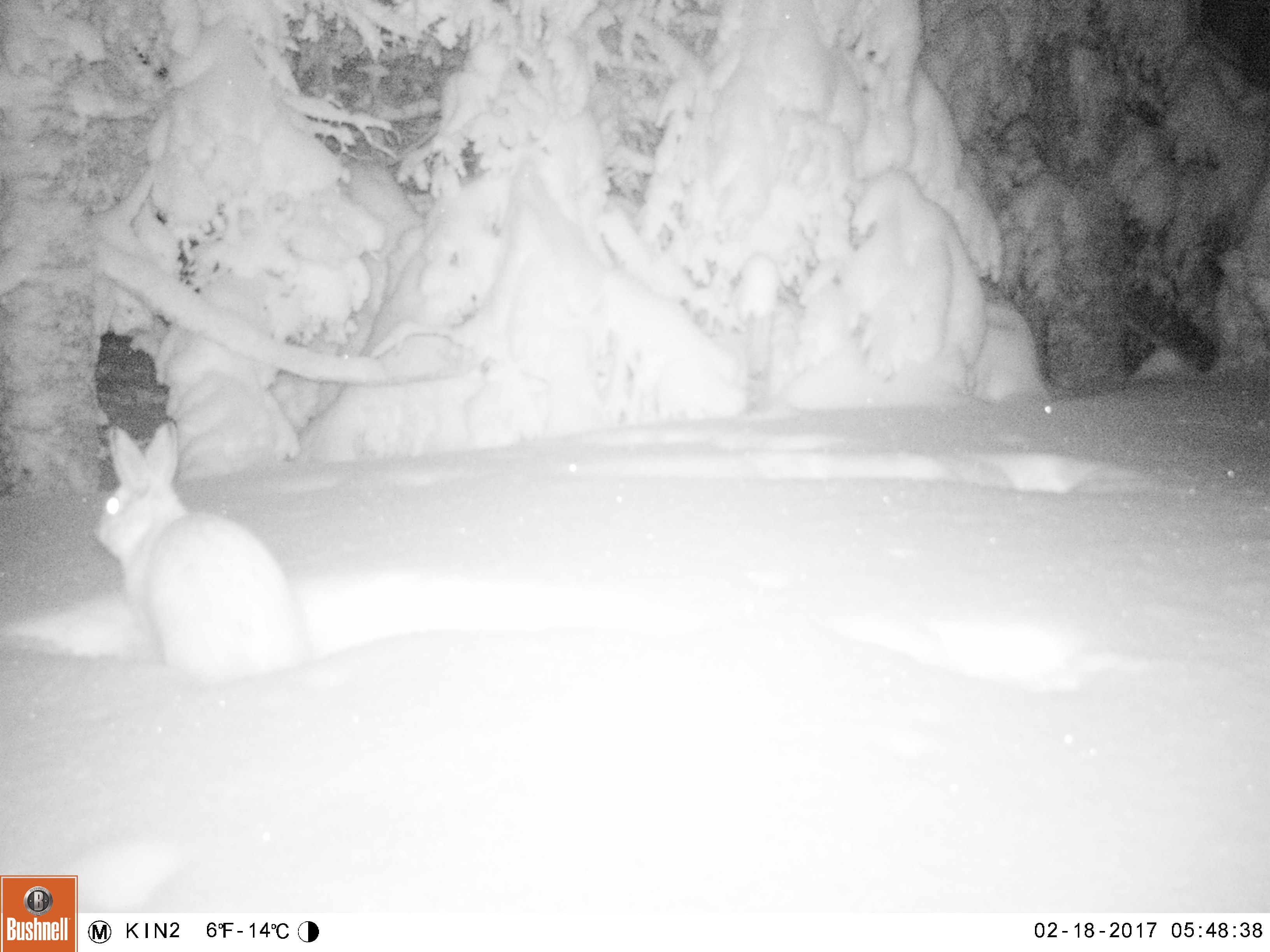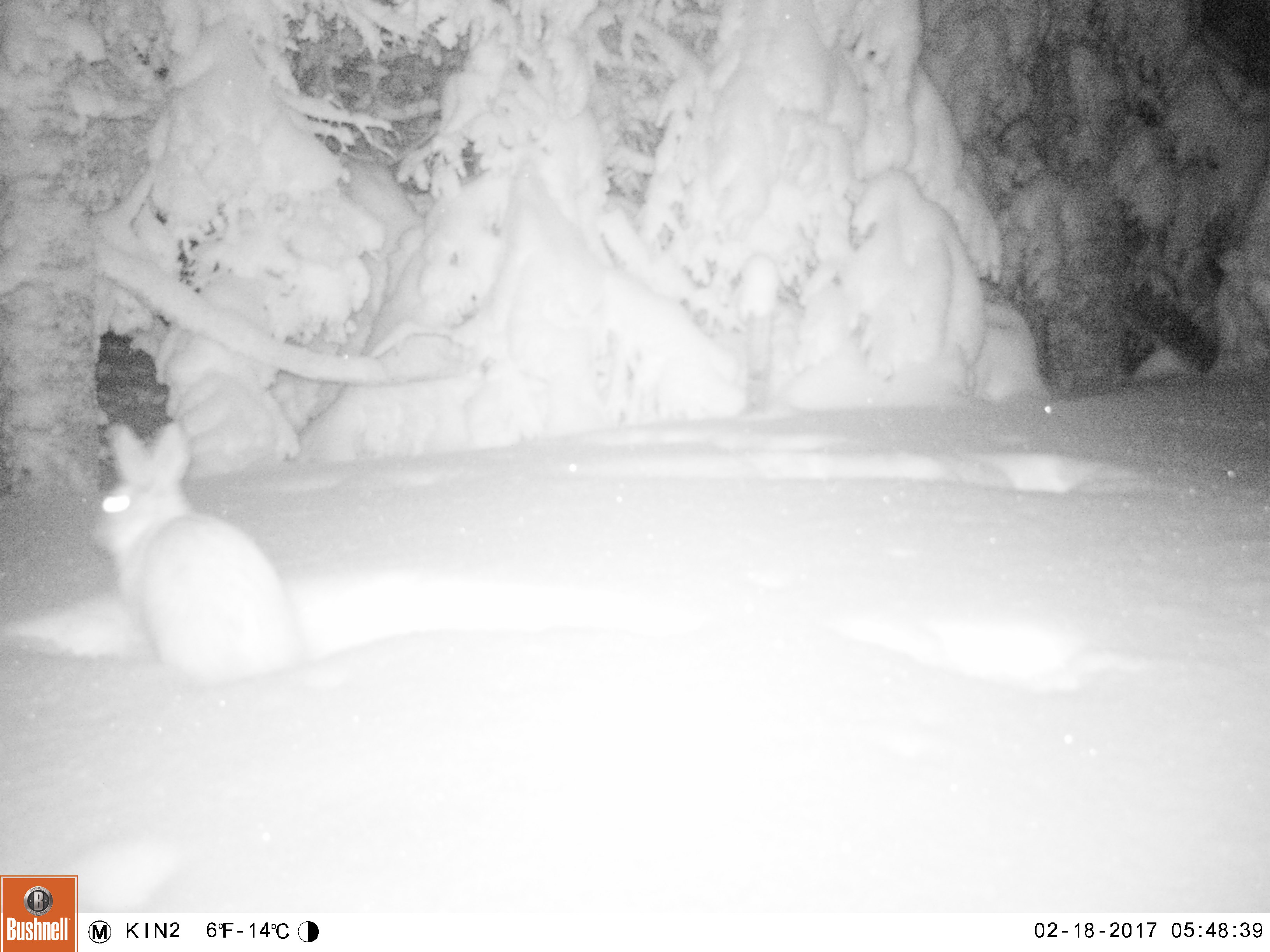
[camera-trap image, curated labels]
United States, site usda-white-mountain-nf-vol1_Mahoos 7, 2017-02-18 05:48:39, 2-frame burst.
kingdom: Animalia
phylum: Chordata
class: Mammalia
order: Lagomorpha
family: Leporidae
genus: Lepus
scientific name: Lepus americanus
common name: snowshoe hare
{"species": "snowshoe hare (Lepus americanus)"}